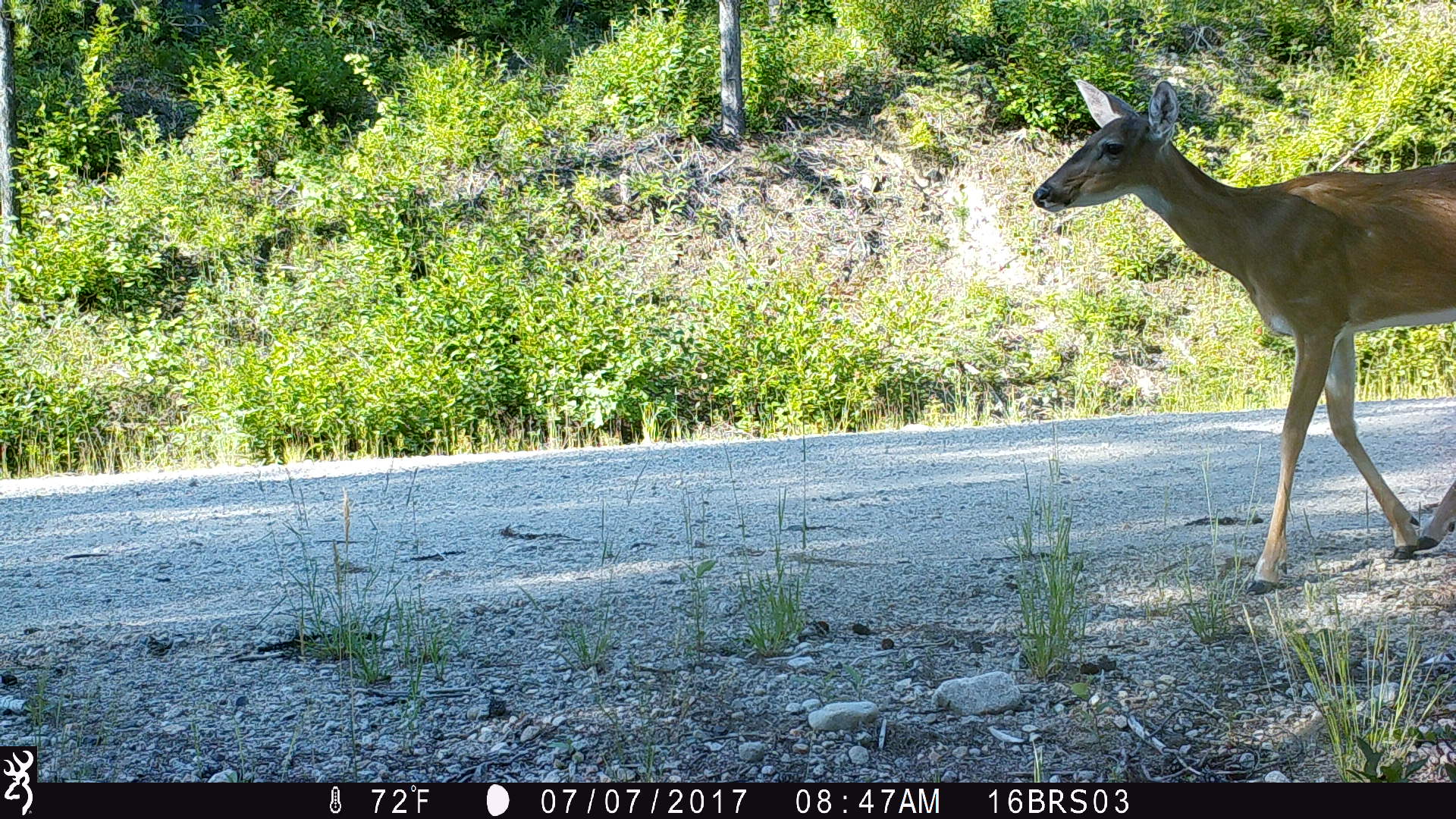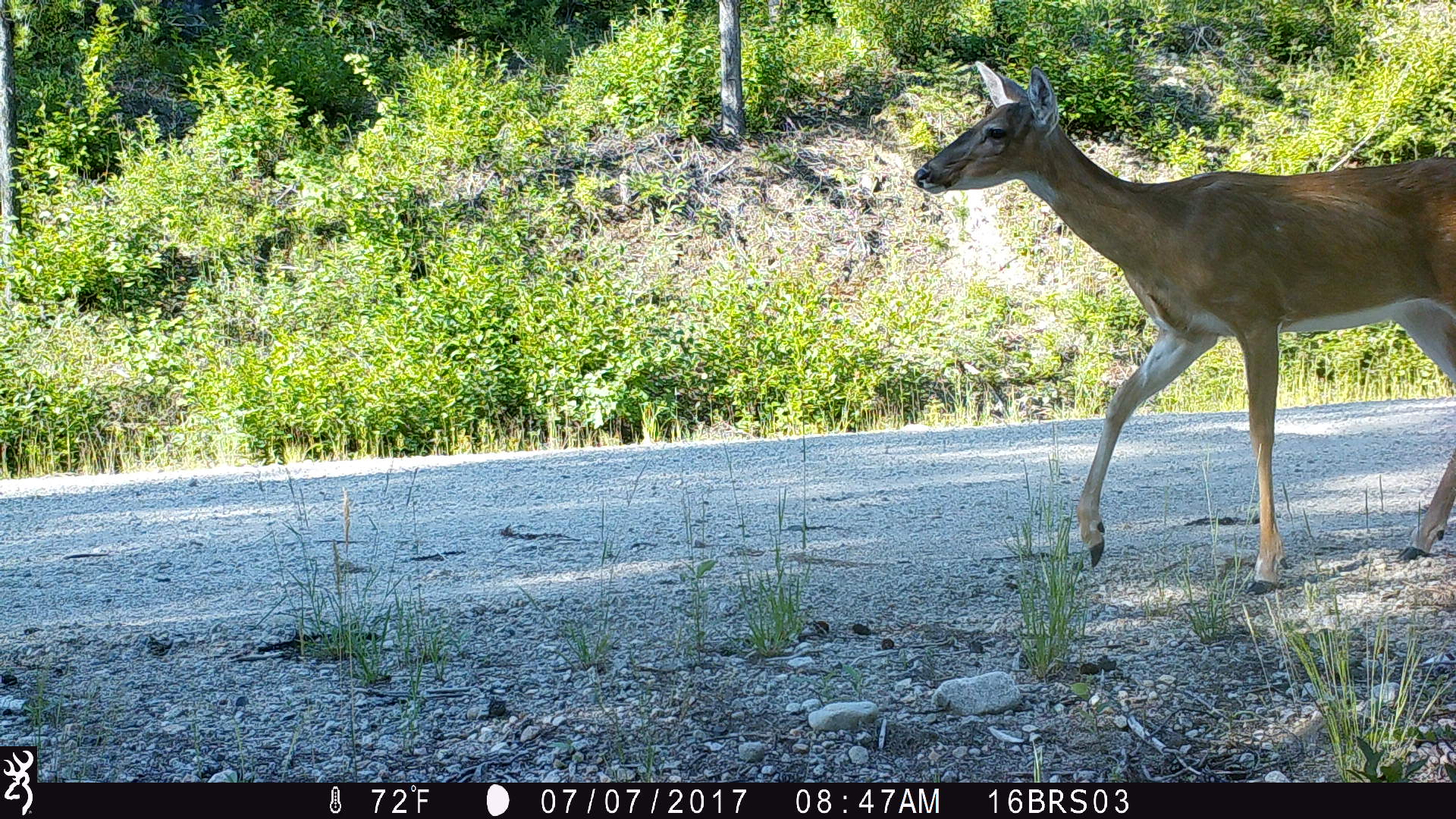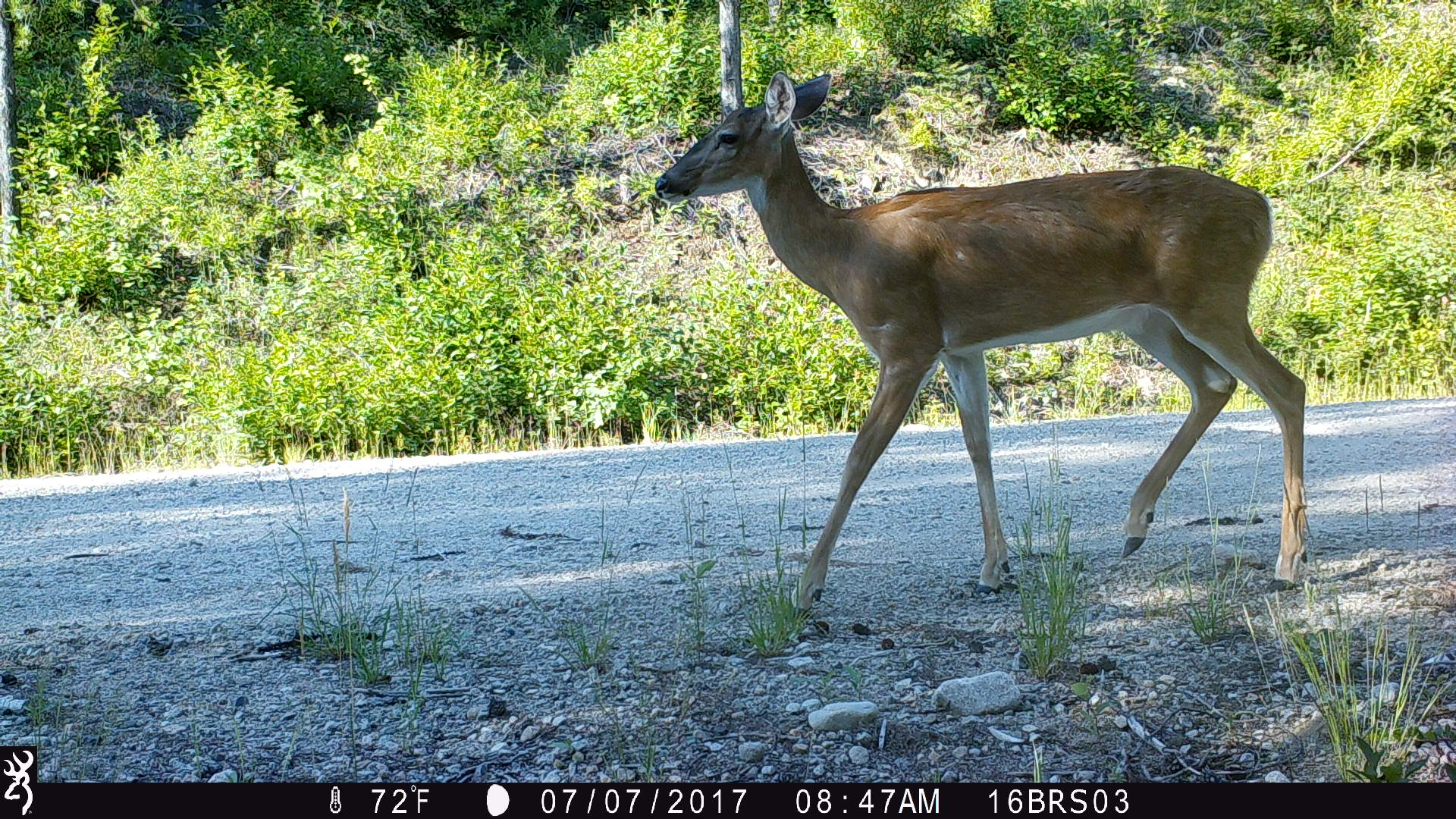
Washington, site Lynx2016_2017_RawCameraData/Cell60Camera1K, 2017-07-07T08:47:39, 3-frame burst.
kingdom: Animalia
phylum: Chordata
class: Mammalia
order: Artiodactyla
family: Cervidae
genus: Odocoileus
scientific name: Odocoileus virginianus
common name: white-tailed deer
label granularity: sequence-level